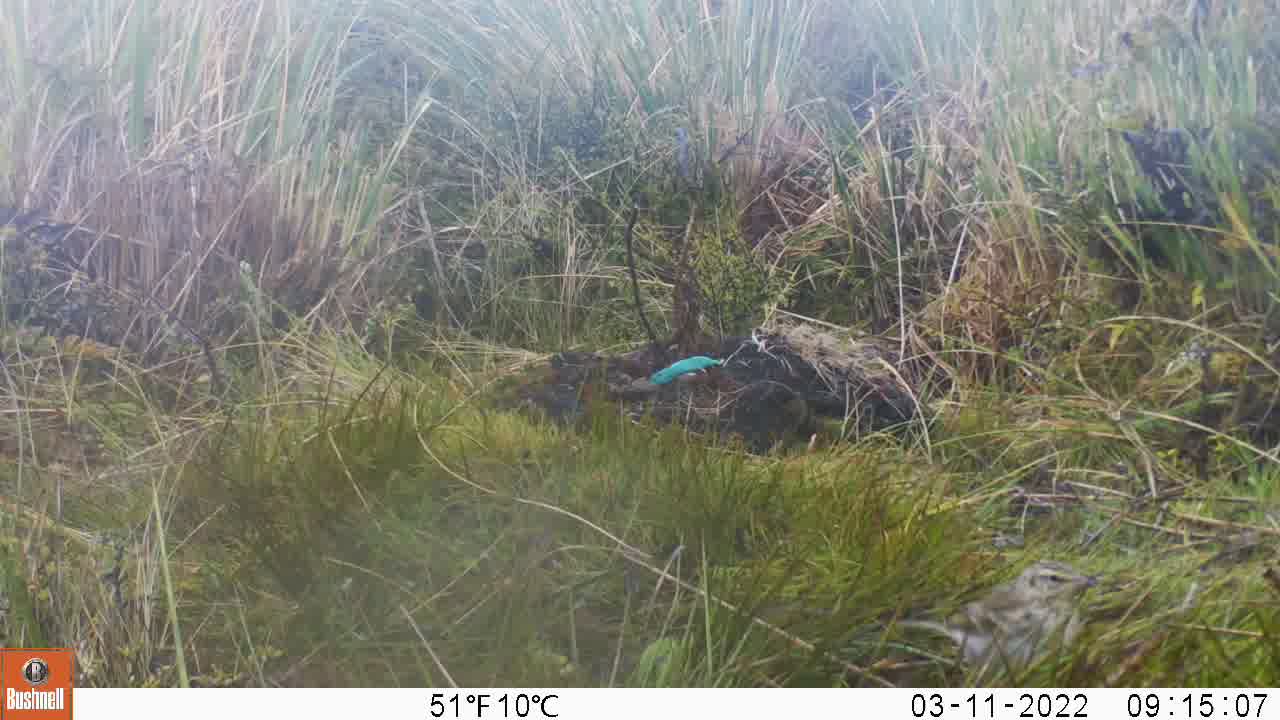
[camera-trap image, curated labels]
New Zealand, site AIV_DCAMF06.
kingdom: Animalia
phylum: Chordata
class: Aves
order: Passeriformes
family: Motacillidae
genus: Anthus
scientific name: Anthus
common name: pipit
Pipit (Anthus).